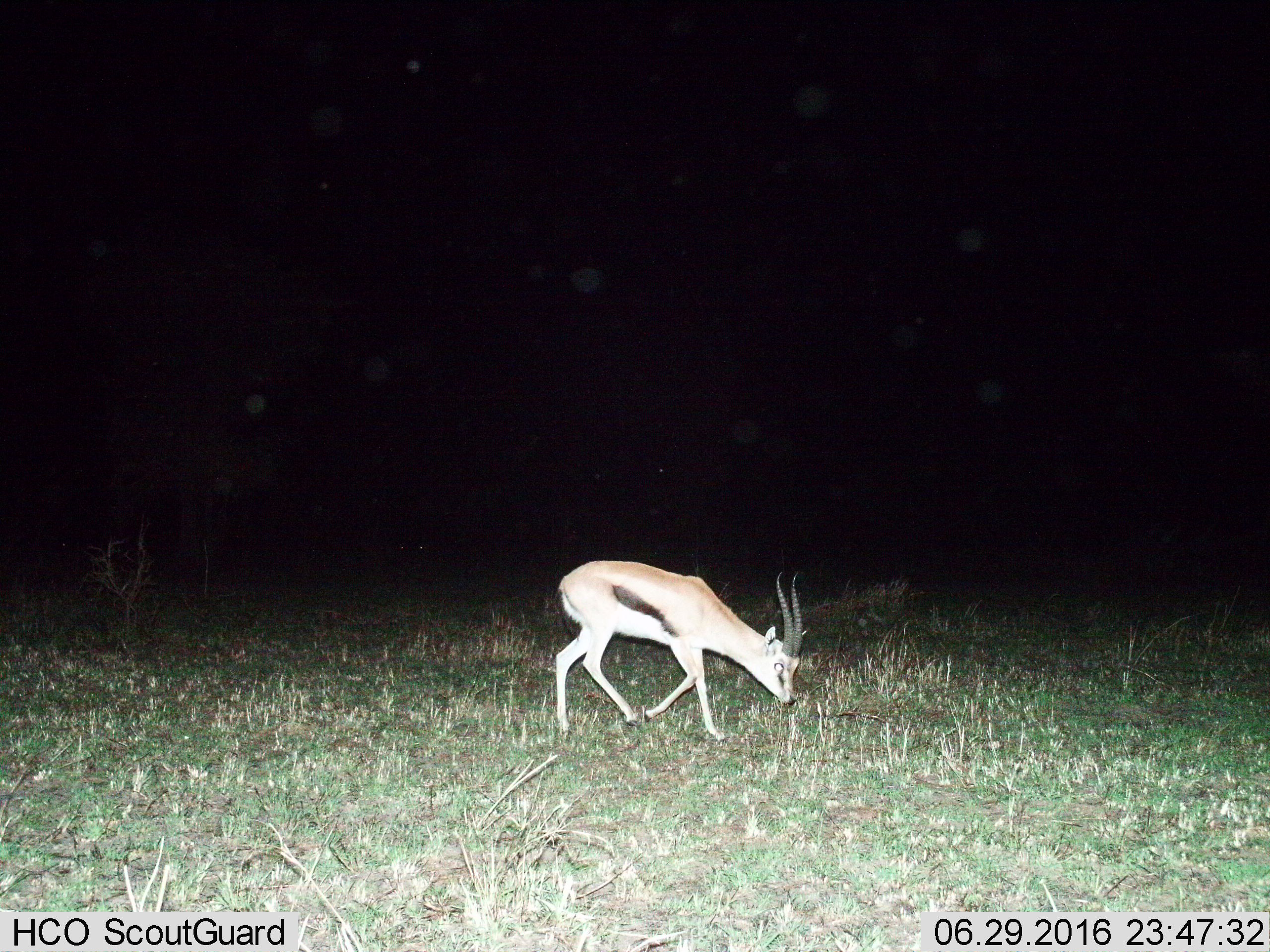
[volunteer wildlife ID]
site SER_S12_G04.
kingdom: Animalia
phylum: Chordata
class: Mammalia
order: Artiodactyla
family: Bovidae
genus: Eudorcas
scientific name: Eudorcas thomsonii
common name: thomson's gazelle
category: gazellethomsons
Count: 1.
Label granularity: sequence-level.